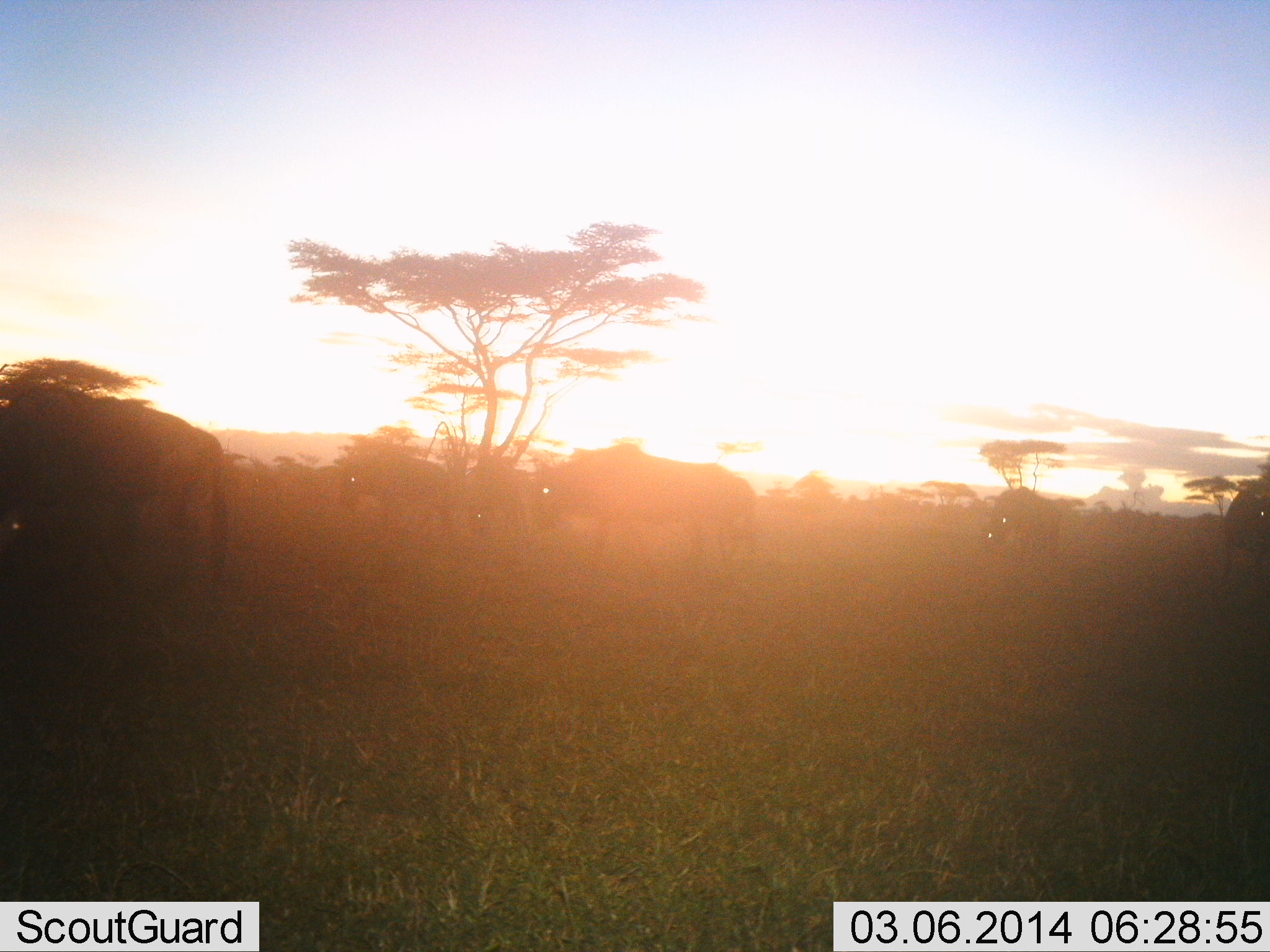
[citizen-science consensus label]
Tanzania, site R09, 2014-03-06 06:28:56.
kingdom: Animalia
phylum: Chordata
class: Mammalia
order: Artiodactyla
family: Bovidae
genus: Connochaetes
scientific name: Connochaetes taurinus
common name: blue wildebeest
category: wildebeest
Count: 5.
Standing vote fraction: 64%.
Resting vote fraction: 0%.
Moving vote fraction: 55%.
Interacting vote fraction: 9%.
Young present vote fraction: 9%.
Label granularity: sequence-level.